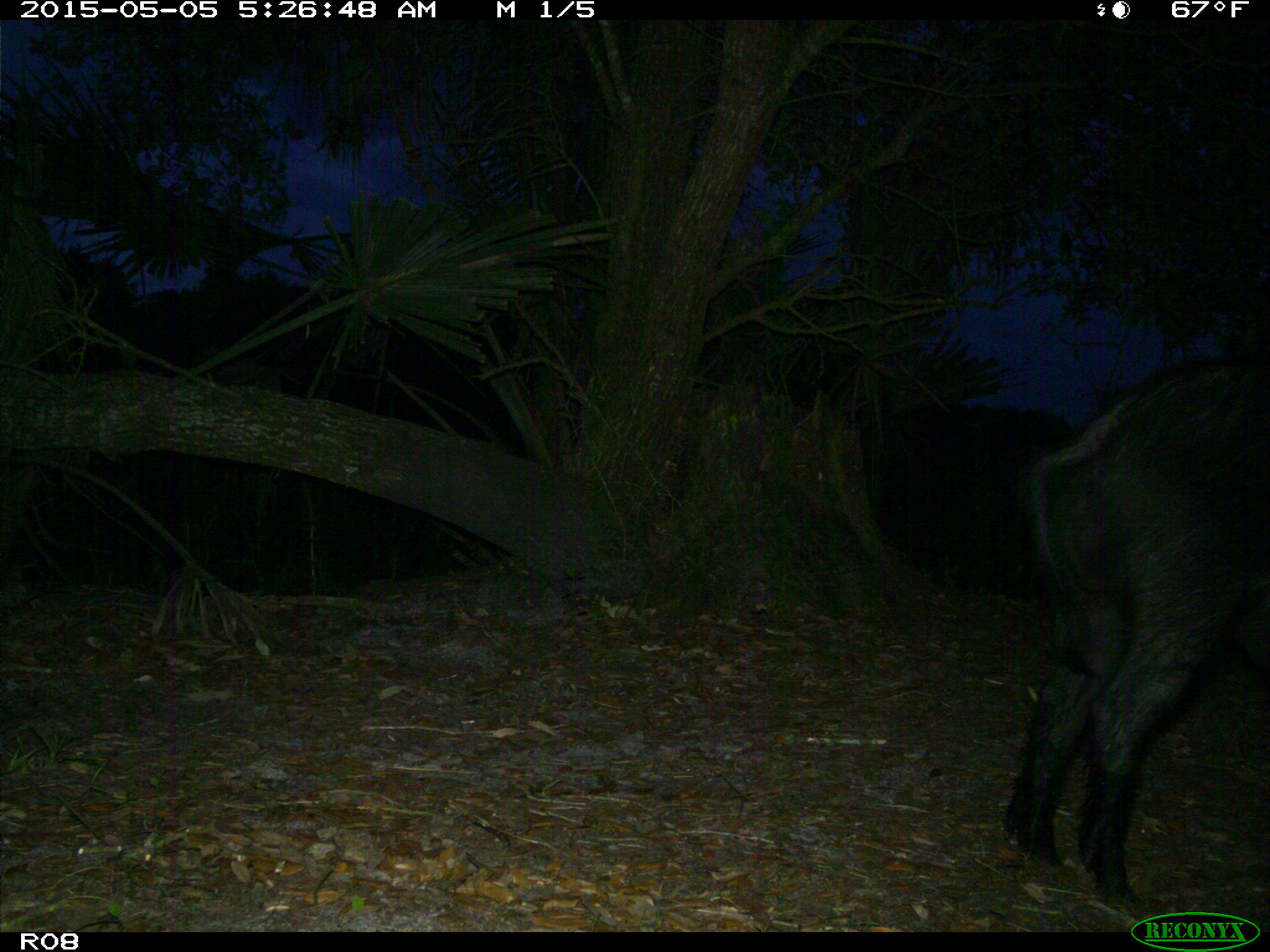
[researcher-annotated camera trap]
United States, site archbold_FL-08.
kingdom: Animalia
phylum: Chordata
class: Mammalia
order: Artiodactyla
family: Suidae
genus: Sus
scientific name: Sus scrofa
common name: wild boar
Sus scrofa (wild boar).